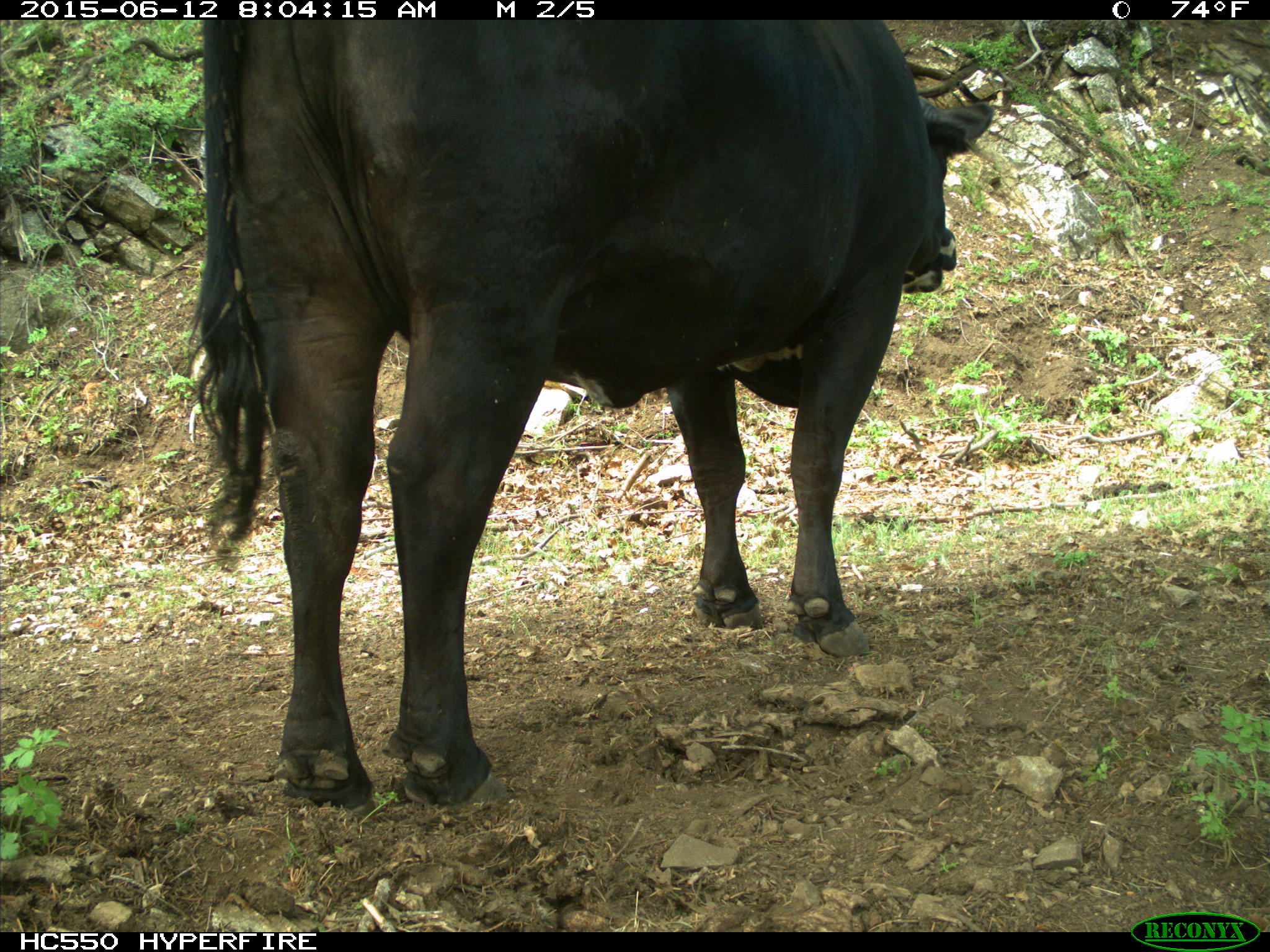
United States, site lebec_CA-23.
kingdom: Animalia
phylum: Chordata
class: Mammalia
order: Artiodactyla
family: Bovidae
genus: Bos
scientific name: Bos taurus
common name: domestic cow